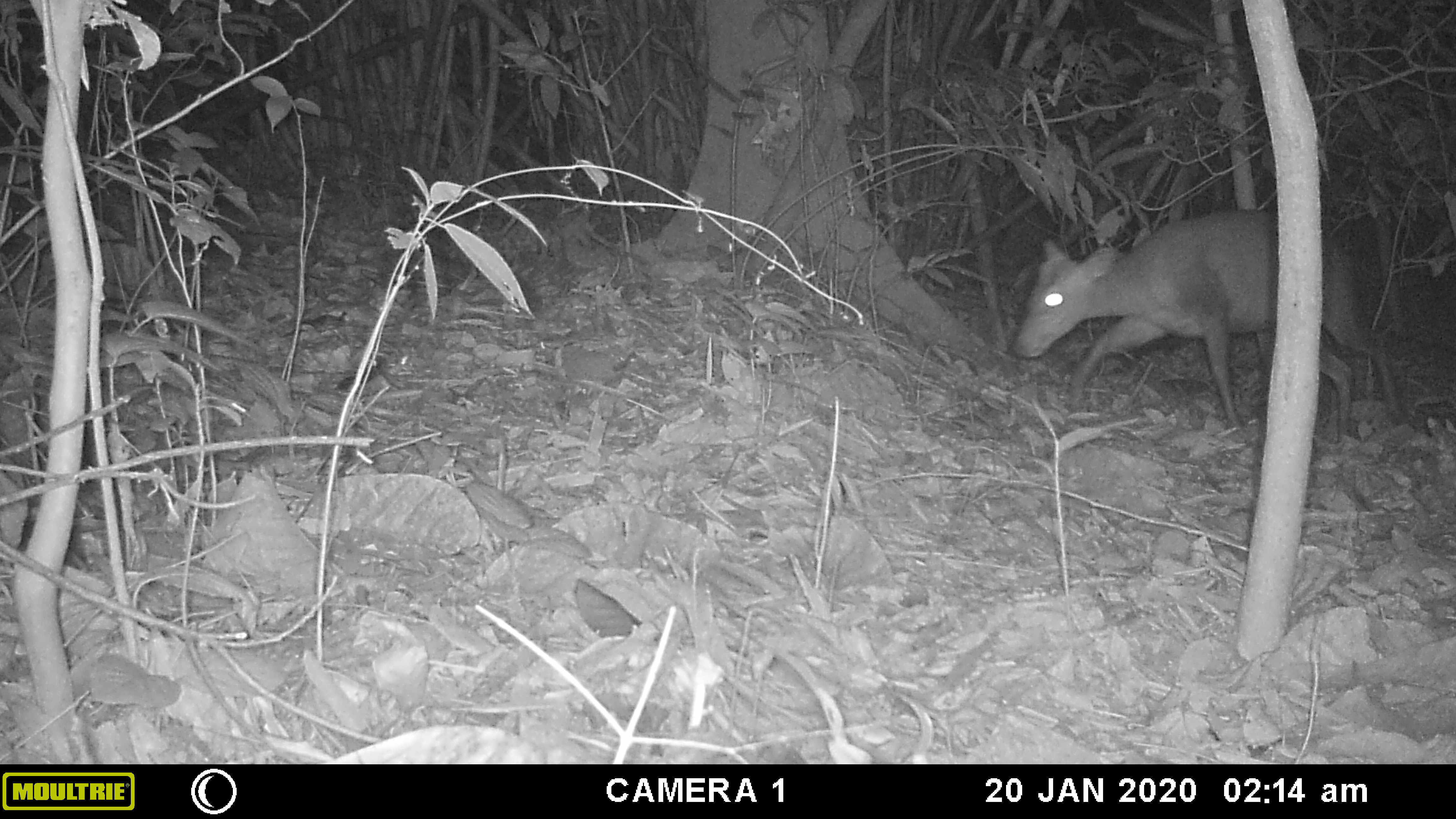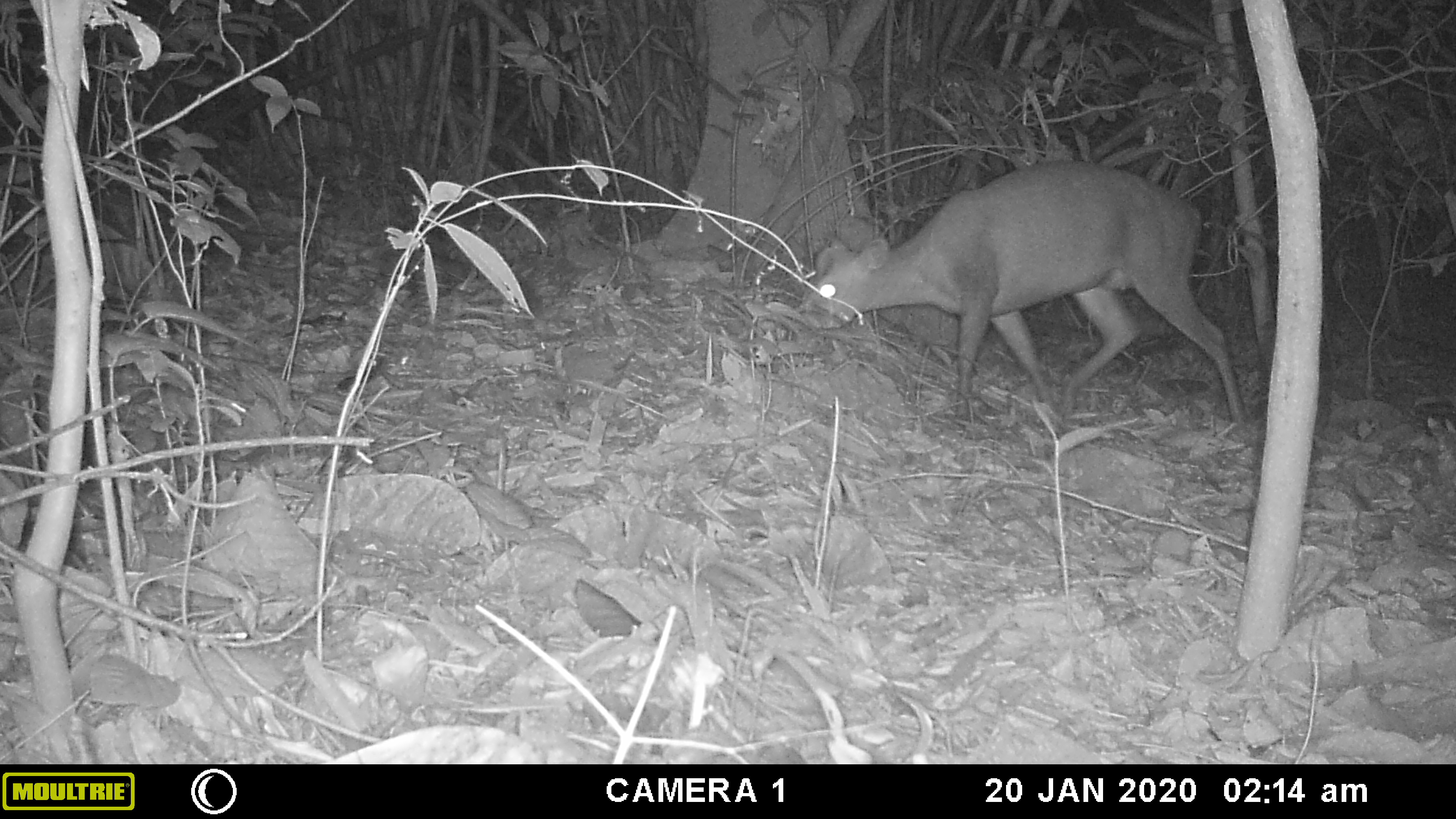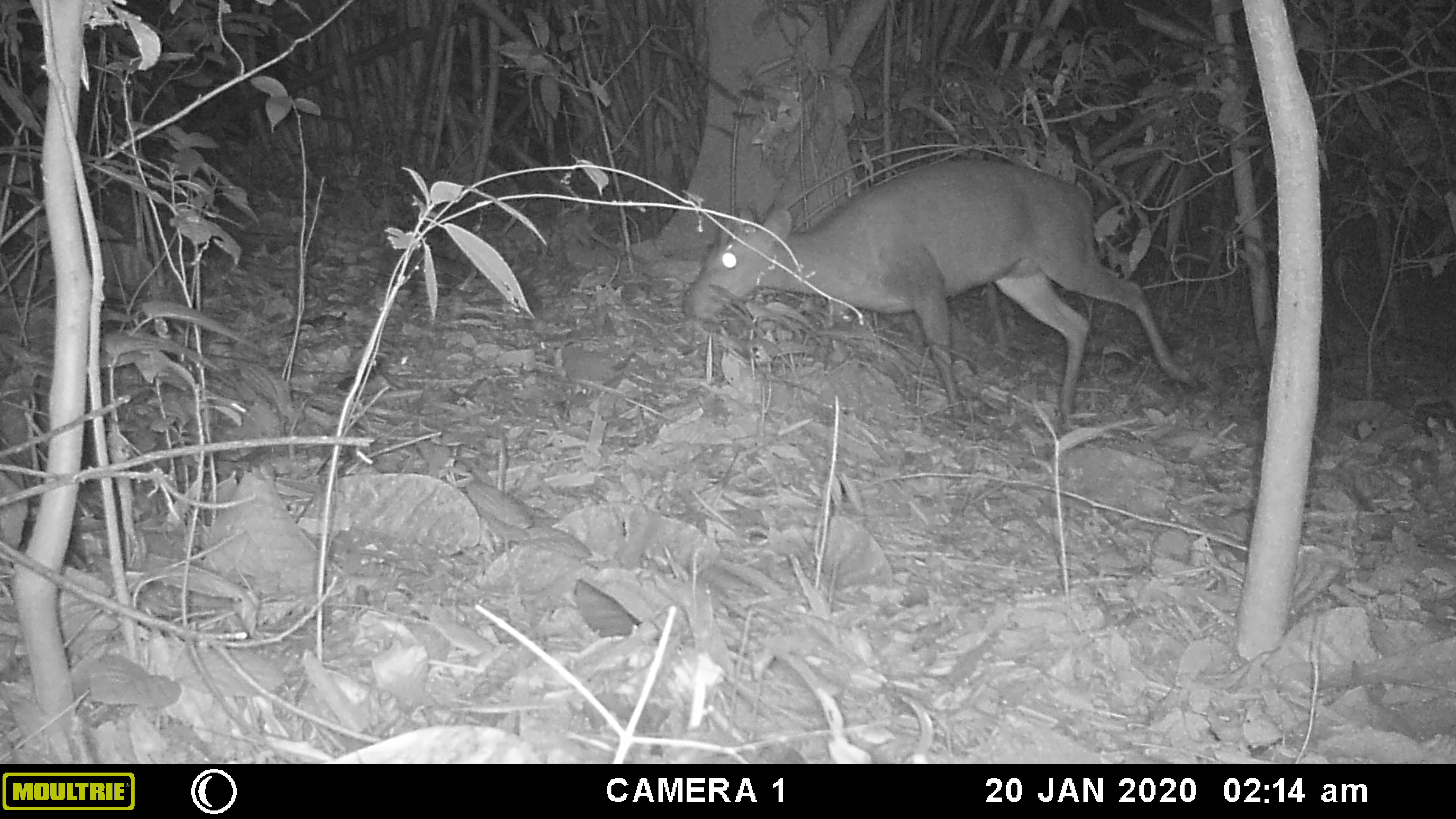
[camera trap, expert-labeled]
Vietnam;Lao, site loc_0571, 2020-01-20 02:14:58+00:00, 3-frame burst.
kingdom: Animalia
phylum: Chordata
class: Mammalia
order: Artiodactyla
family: Cervidae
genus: Muntiacus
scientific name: Muntiacus rooseveltorum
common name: roosevelt's muntjac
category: roosevelts muntjac group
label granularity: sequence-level